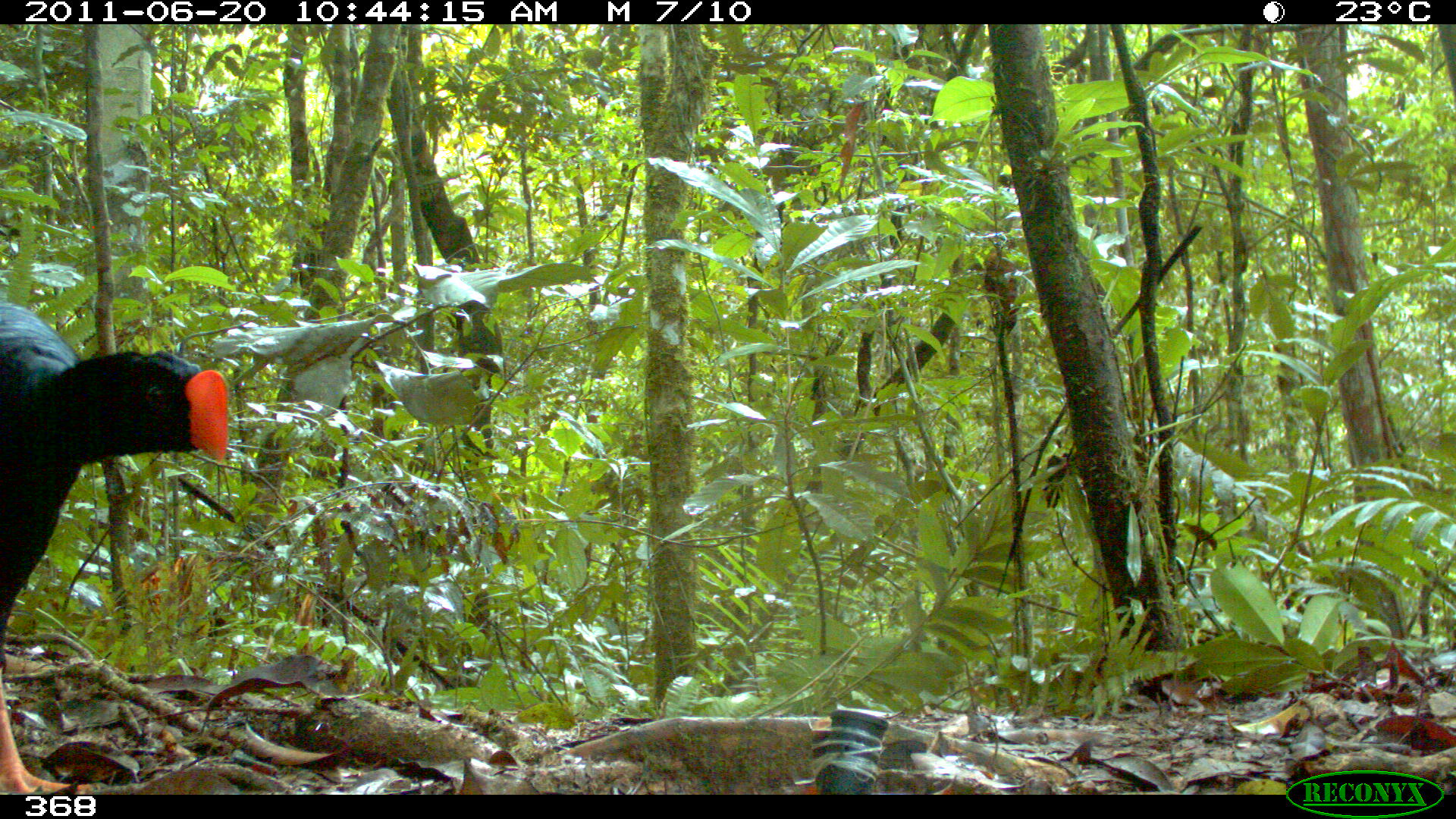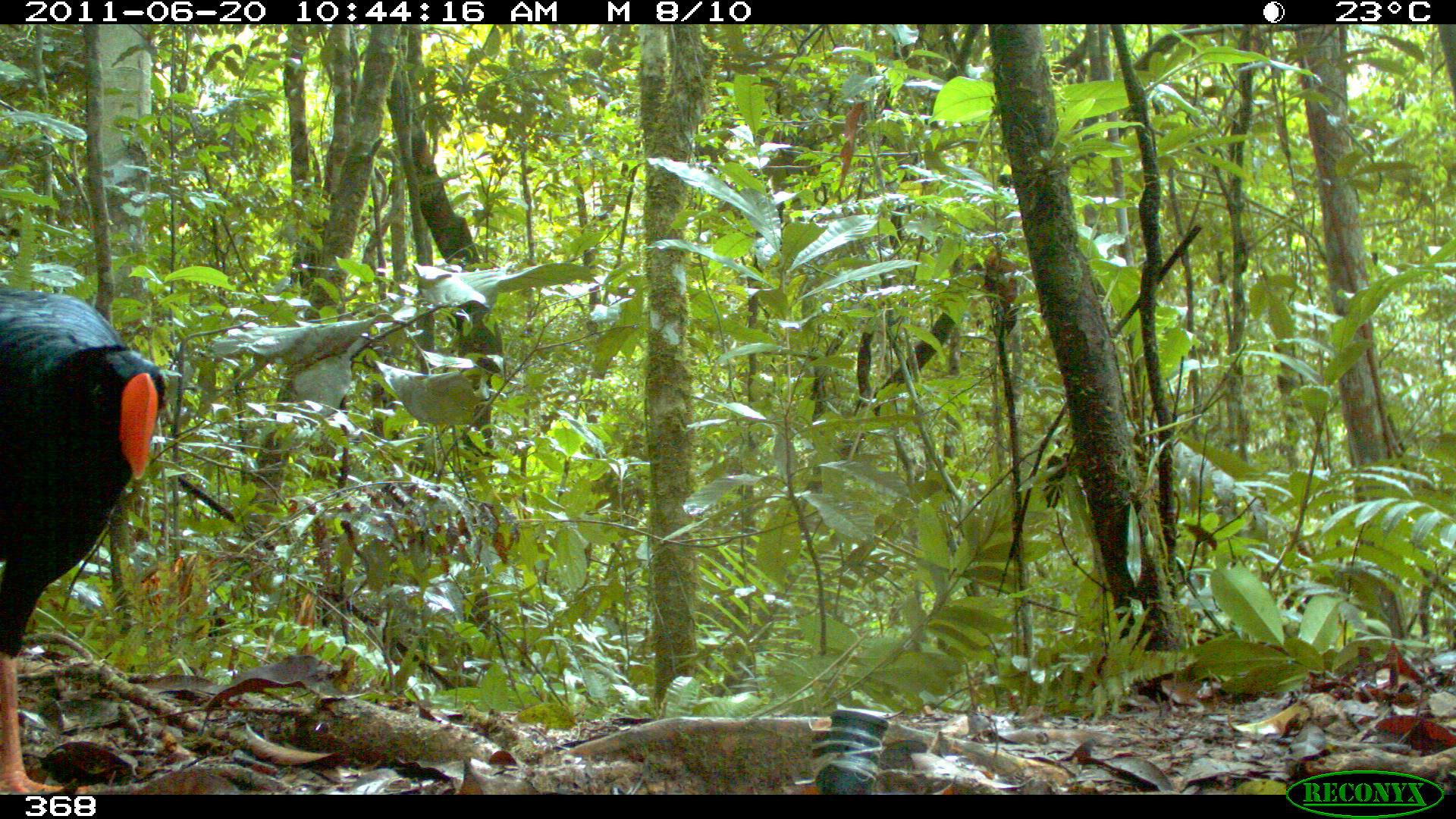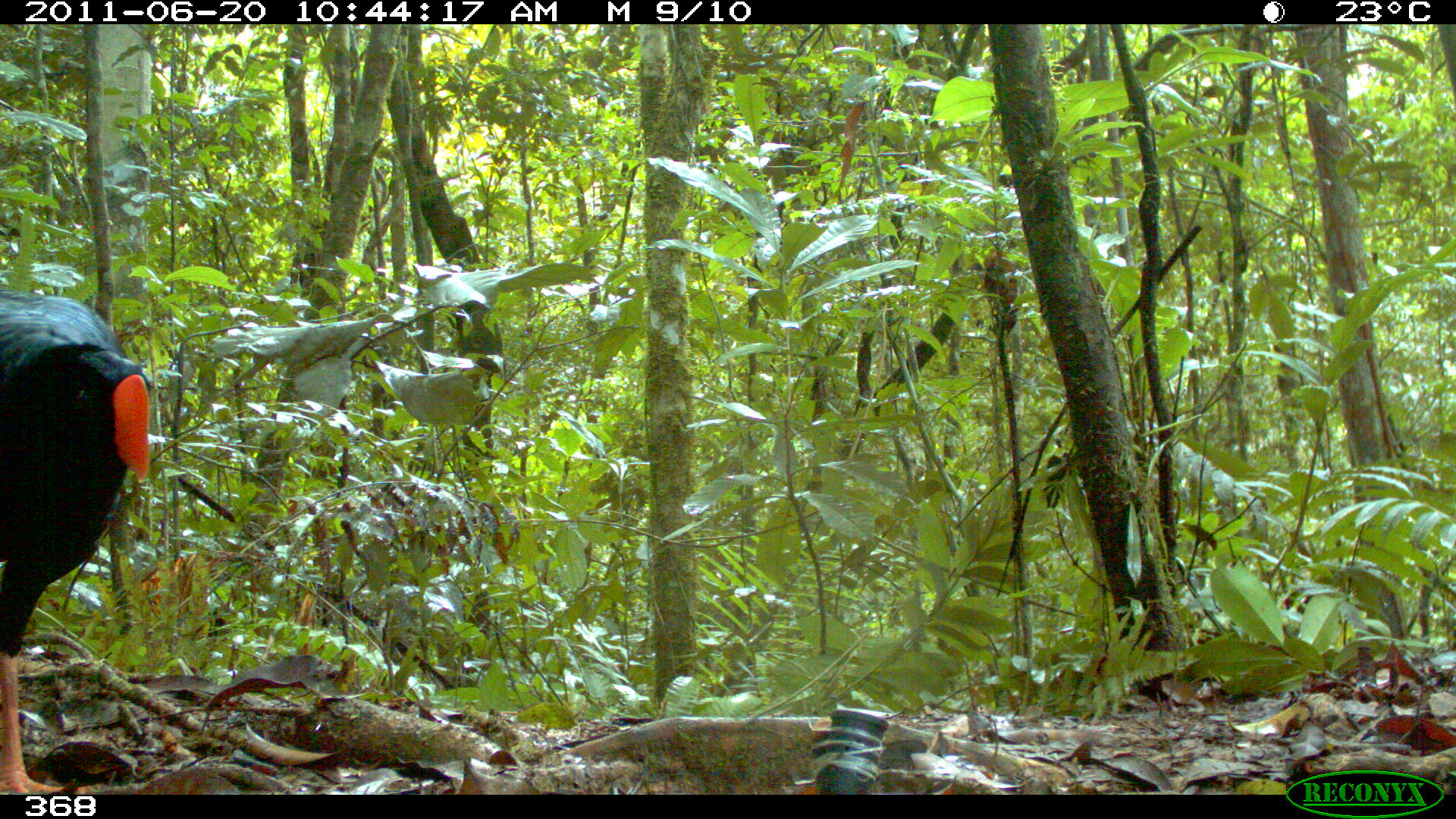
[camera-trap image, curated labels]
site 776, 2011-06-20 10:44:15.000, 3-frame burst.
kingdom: Animalia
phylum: Chordata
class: Aves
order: Galliformes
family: Cracidae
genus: Mitu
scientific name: Mitu tuberosum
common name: razor-billed curassow